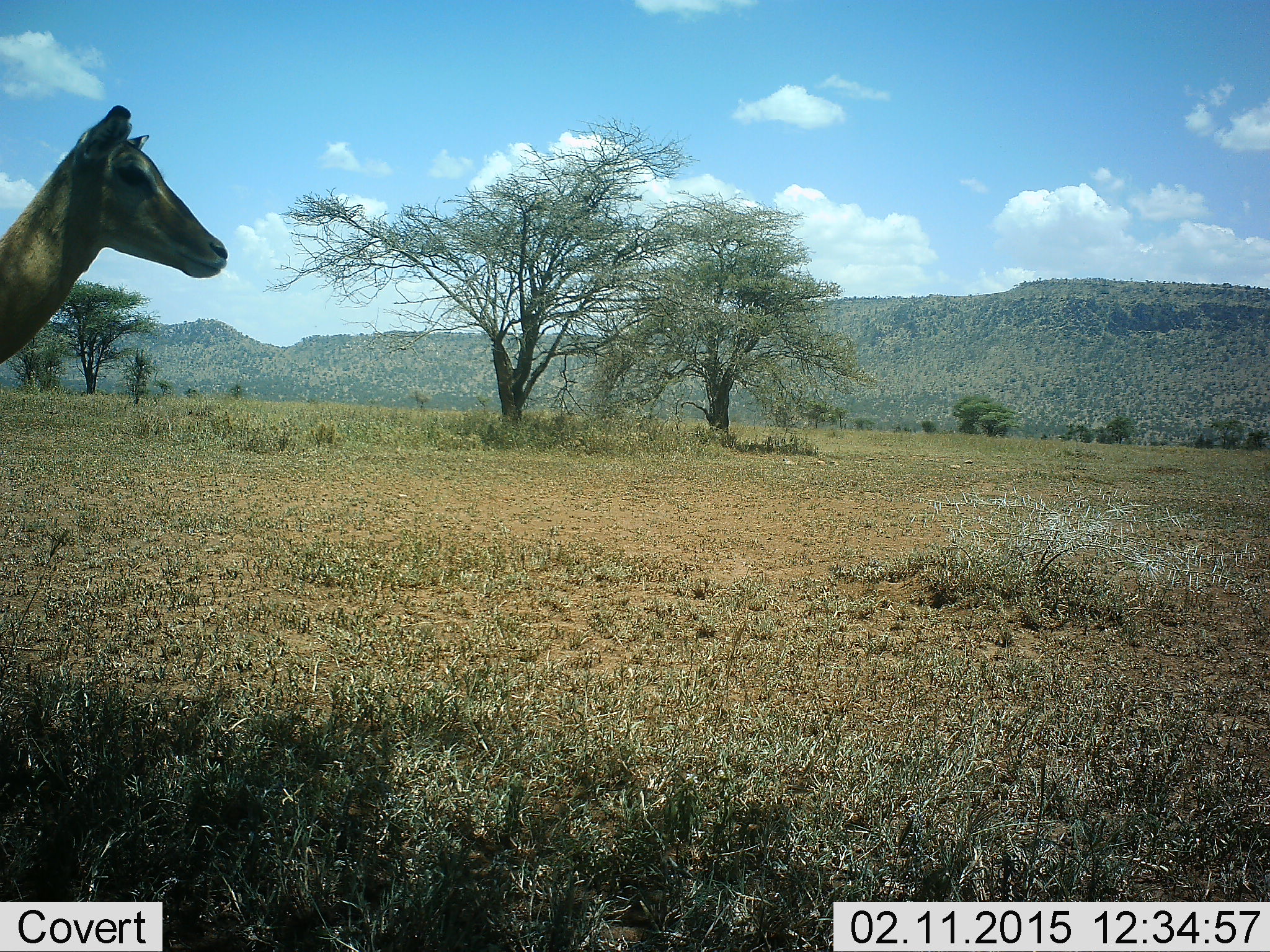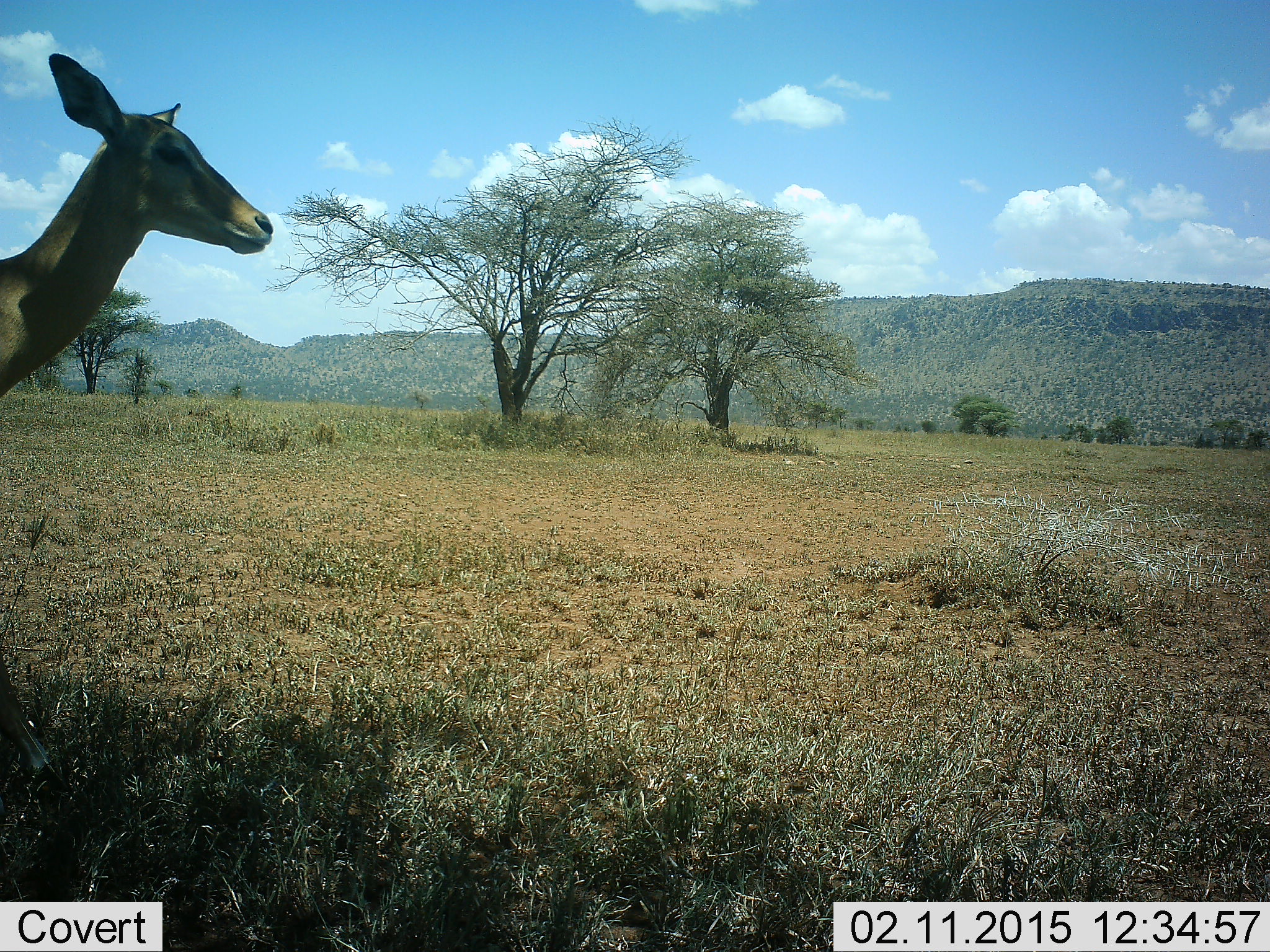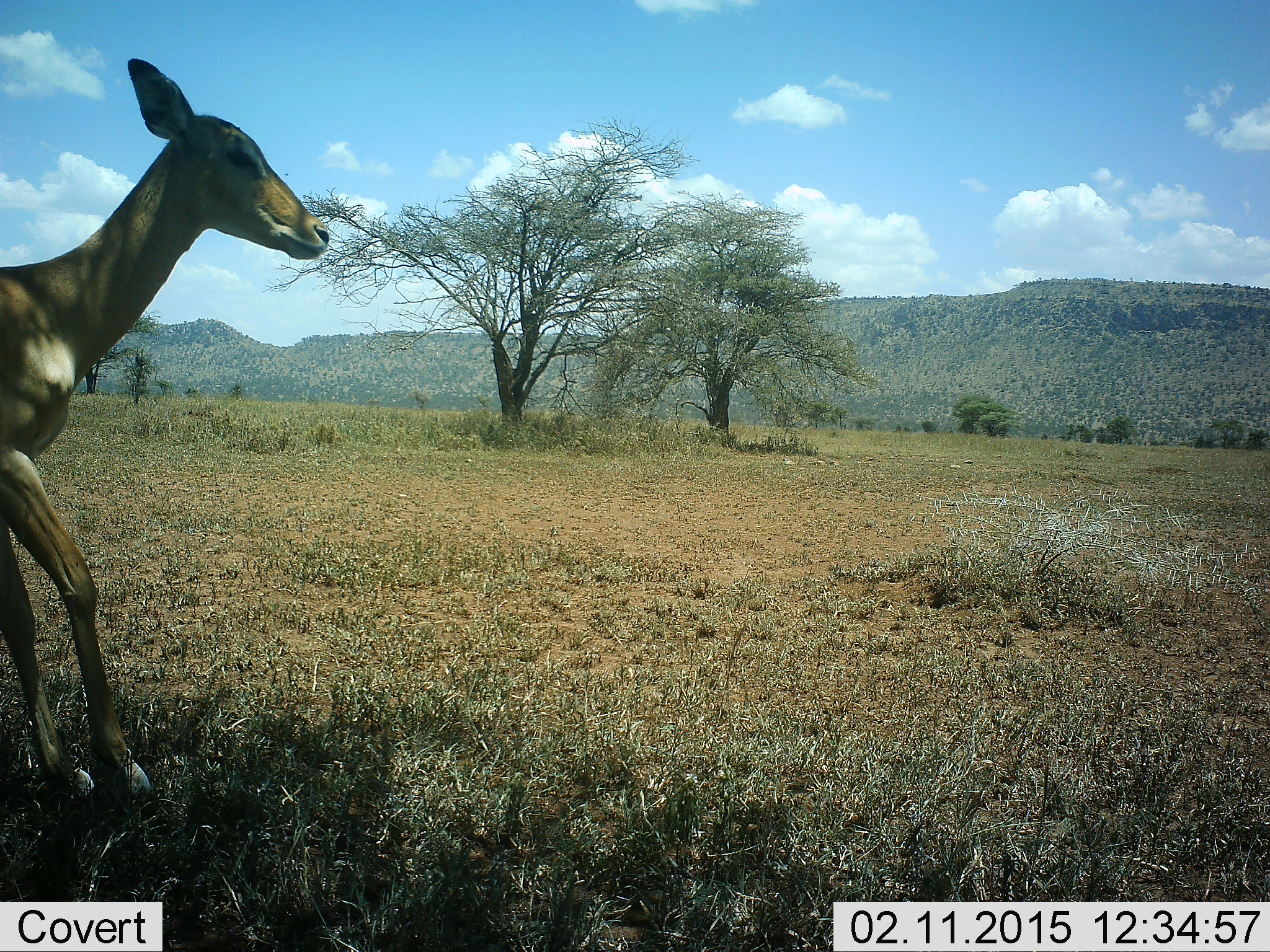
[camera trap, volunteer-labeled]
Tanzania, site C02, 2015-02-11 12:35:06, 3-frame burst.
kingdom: Animalia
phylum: Chordata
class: Mammalia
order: Artiodactyla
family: Bovidae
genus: Aepyceros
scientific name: Aepyceros melampus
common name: impala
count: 1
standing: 50%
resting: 0%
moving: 50%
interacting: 0%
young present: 10%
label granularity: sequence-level